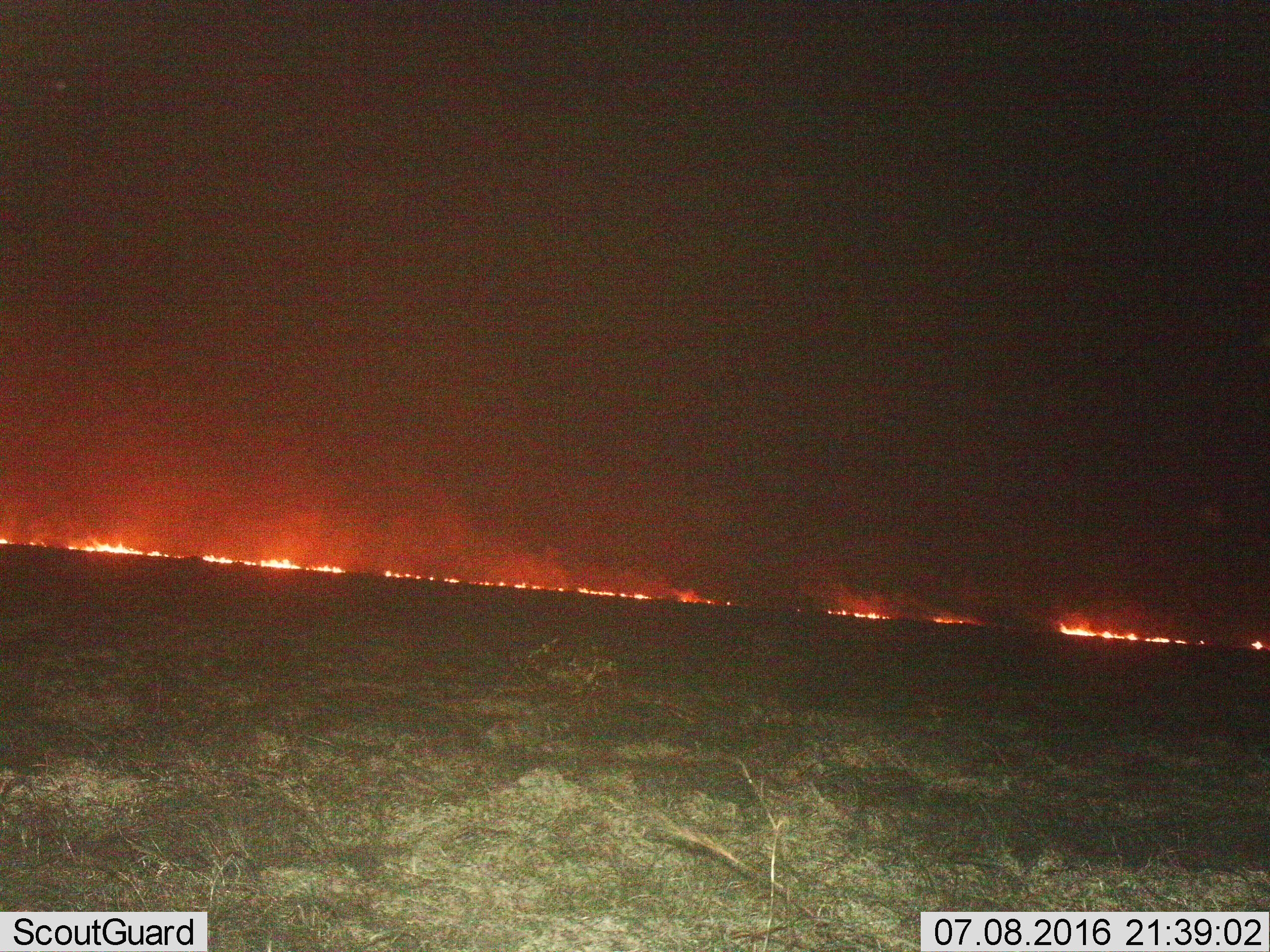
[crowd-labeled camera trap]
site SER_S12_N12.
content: unidentified animal